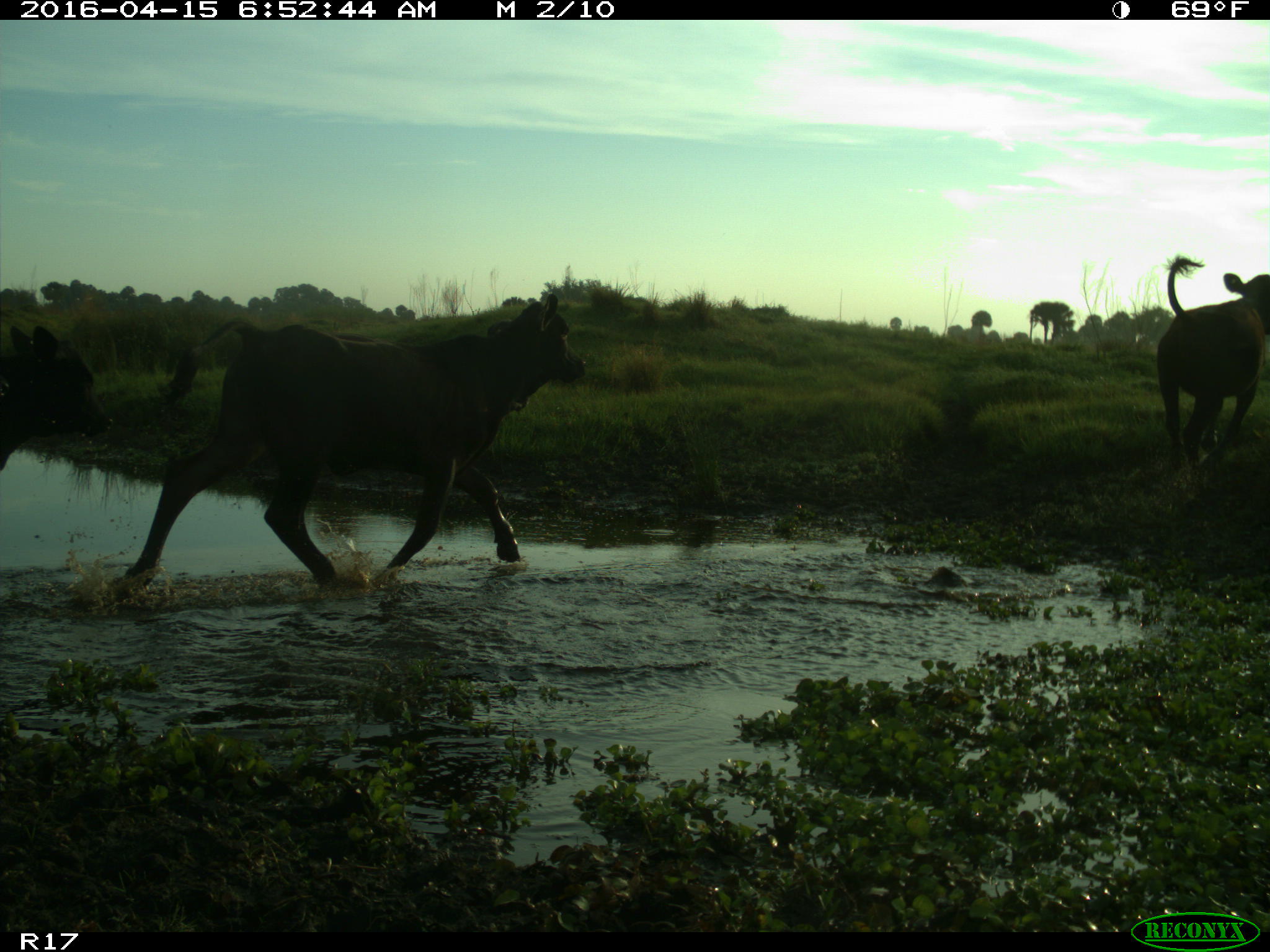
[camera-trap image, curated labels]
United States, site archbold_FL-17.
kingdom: Animalia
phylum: Chordata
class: Mammalia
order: Artiodactyla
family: Bovidae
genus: Bos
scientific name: Bos taurus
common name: domestic cow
Bos taurus (domestic cow).